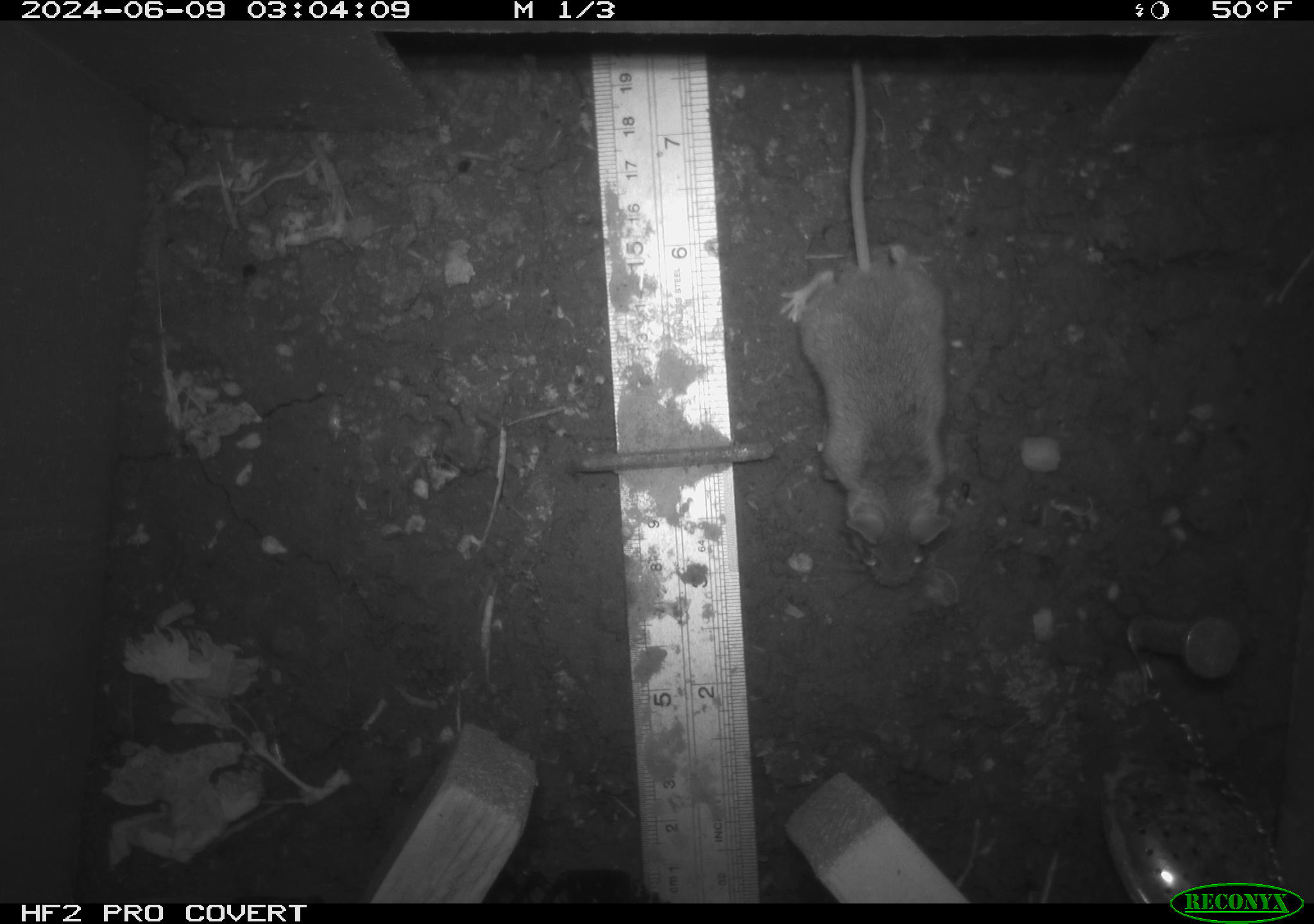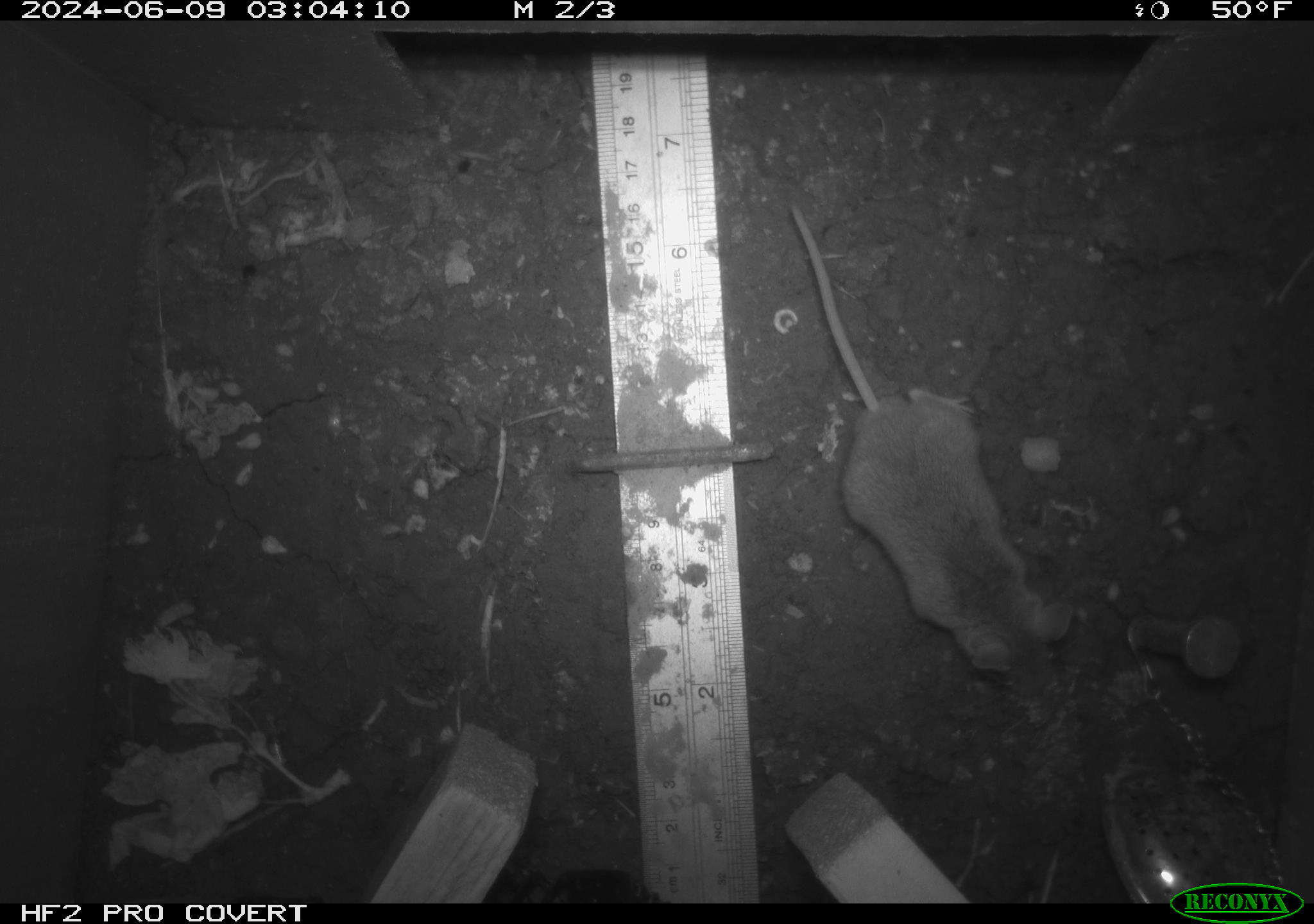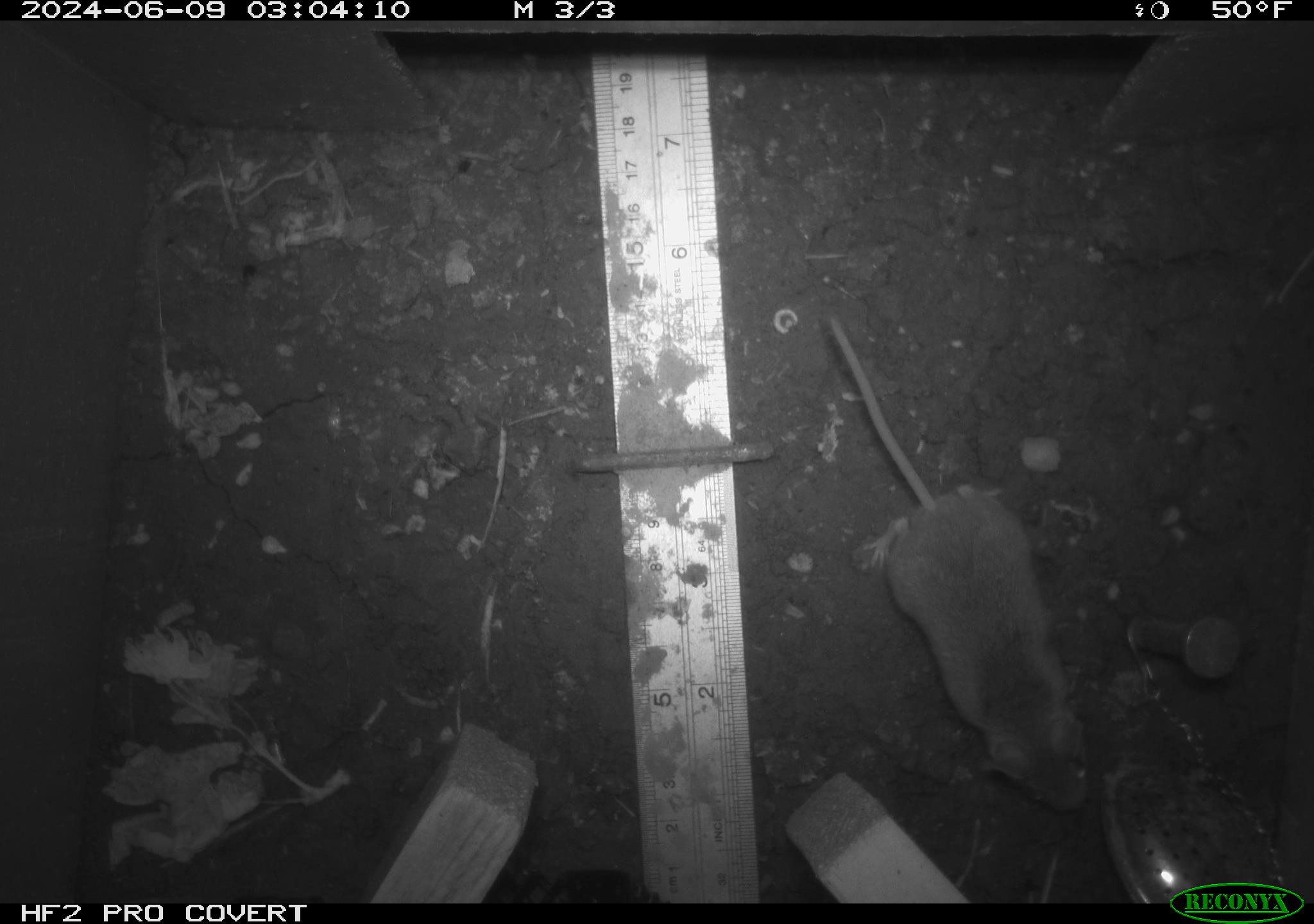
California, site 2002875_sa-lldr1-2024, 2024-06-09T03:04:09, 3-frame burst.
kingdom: Animalia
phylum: Chordata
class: Mammalia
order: Rodentia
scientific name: Rodentia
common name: mouse species